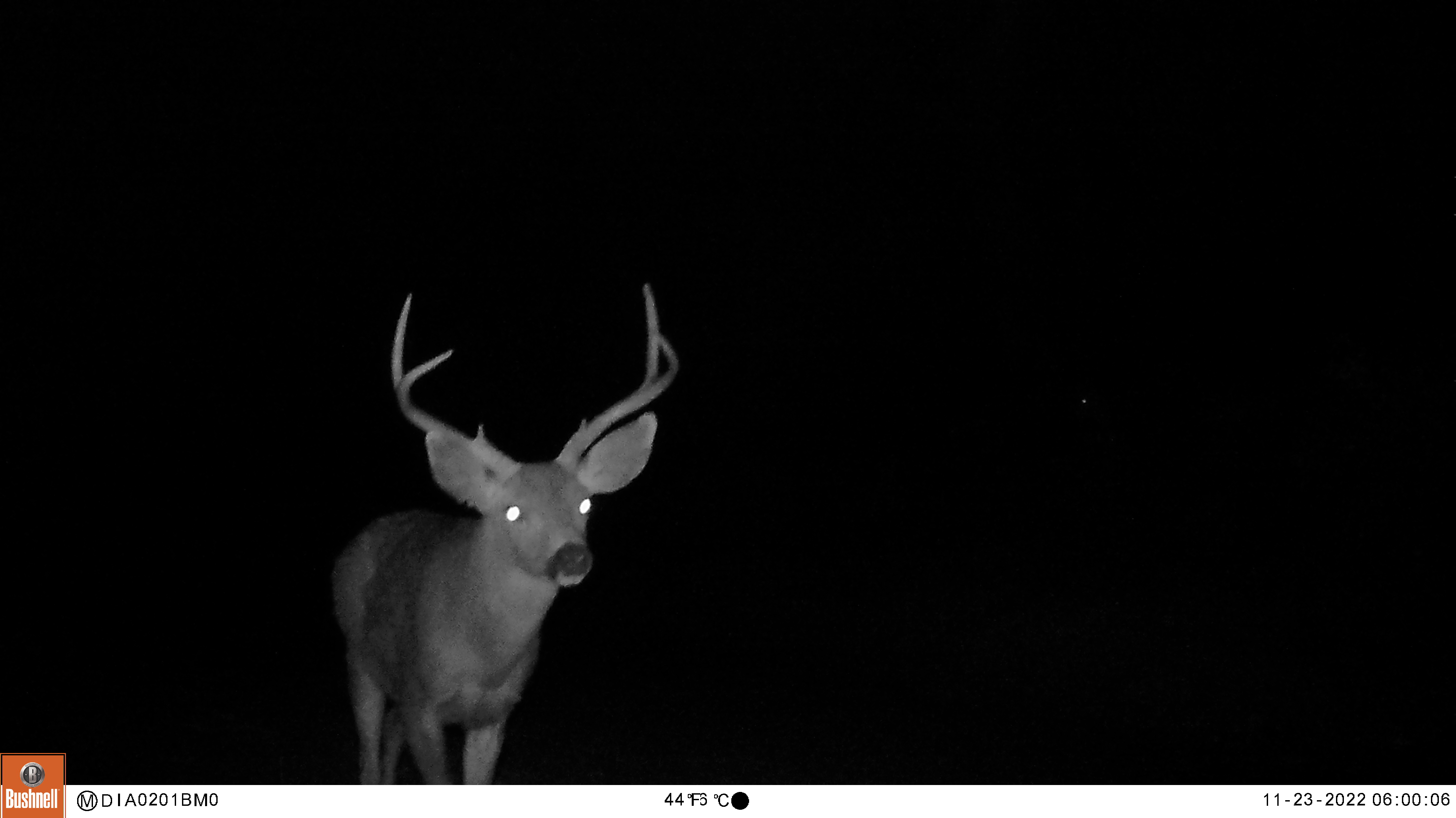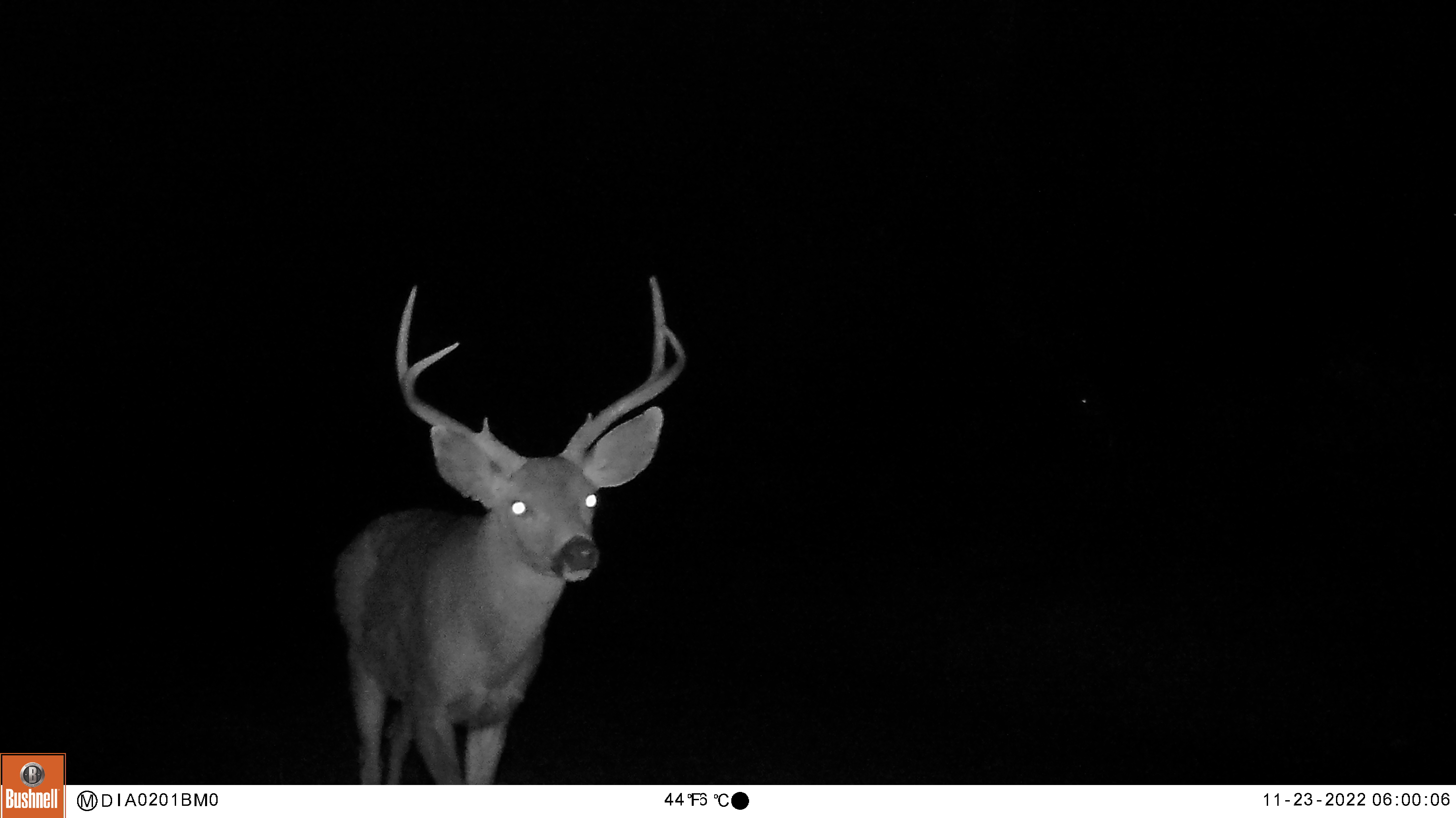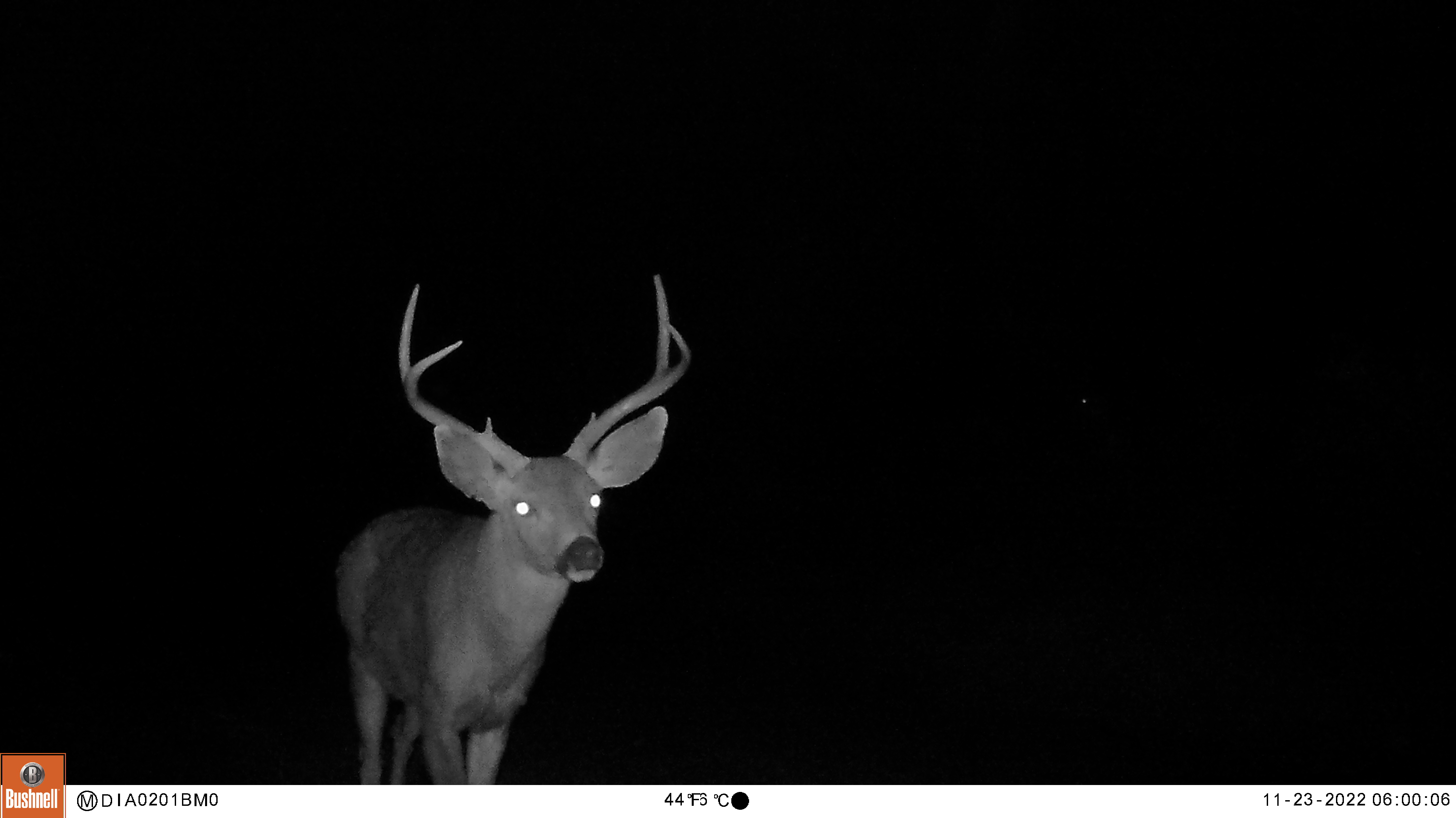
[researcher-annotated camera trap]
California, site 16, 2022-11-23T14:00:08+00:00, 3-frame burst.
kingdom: Animalia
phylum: Chordata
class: Mammalia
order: Artiodactyla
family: Cervidae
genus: Odocoileus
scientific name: Odocoileus hemionus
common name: mule deer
Mule deer (Odocoileus hemionus).